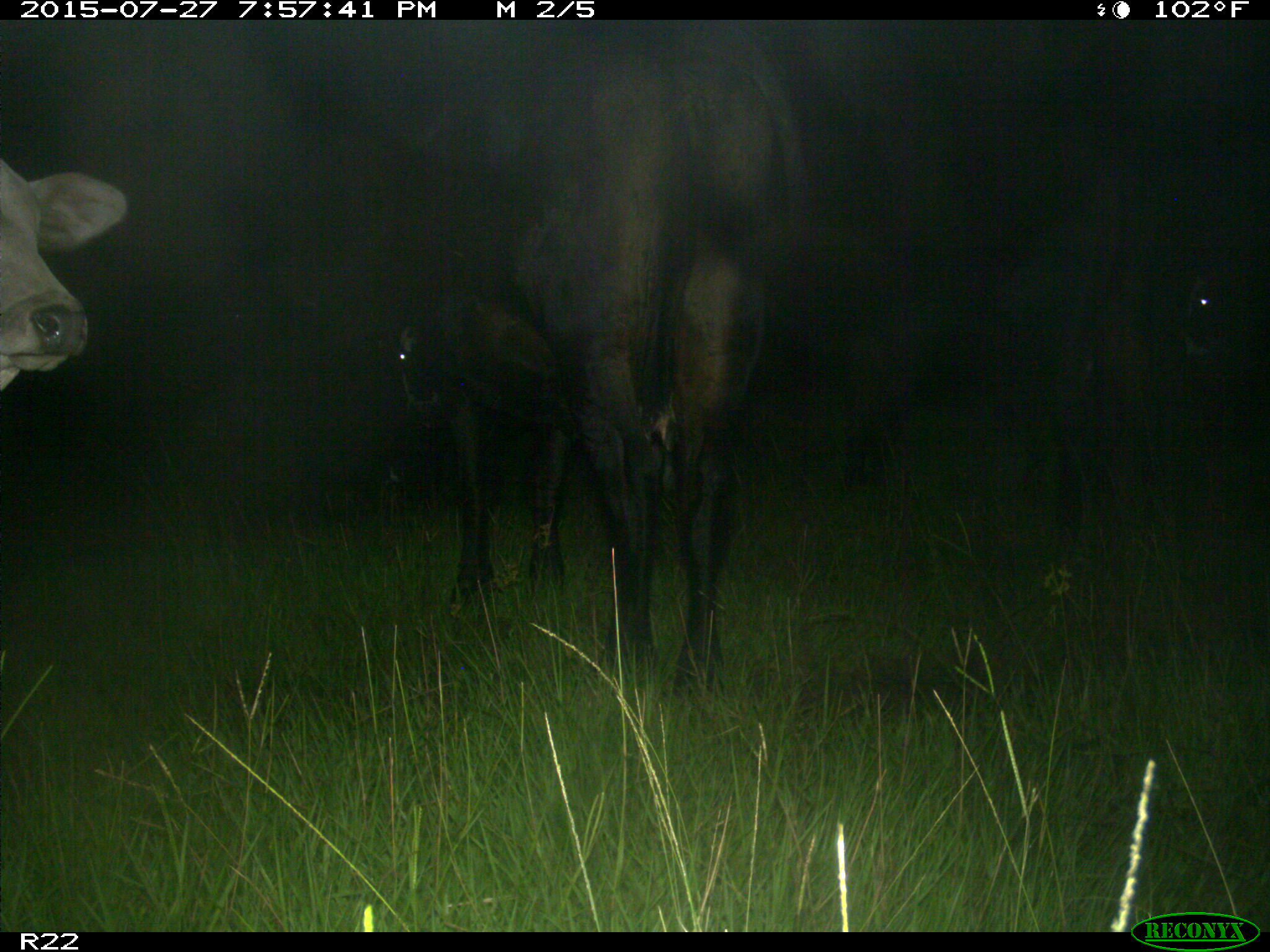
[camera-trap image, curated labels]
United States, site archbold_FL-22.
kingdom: Animalia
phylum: Chordata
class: Mammalia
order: Artiodactyla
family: Bovidae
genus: Bos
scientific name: Bos taurus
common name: domestic cow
Bos taurus (domestic cow).